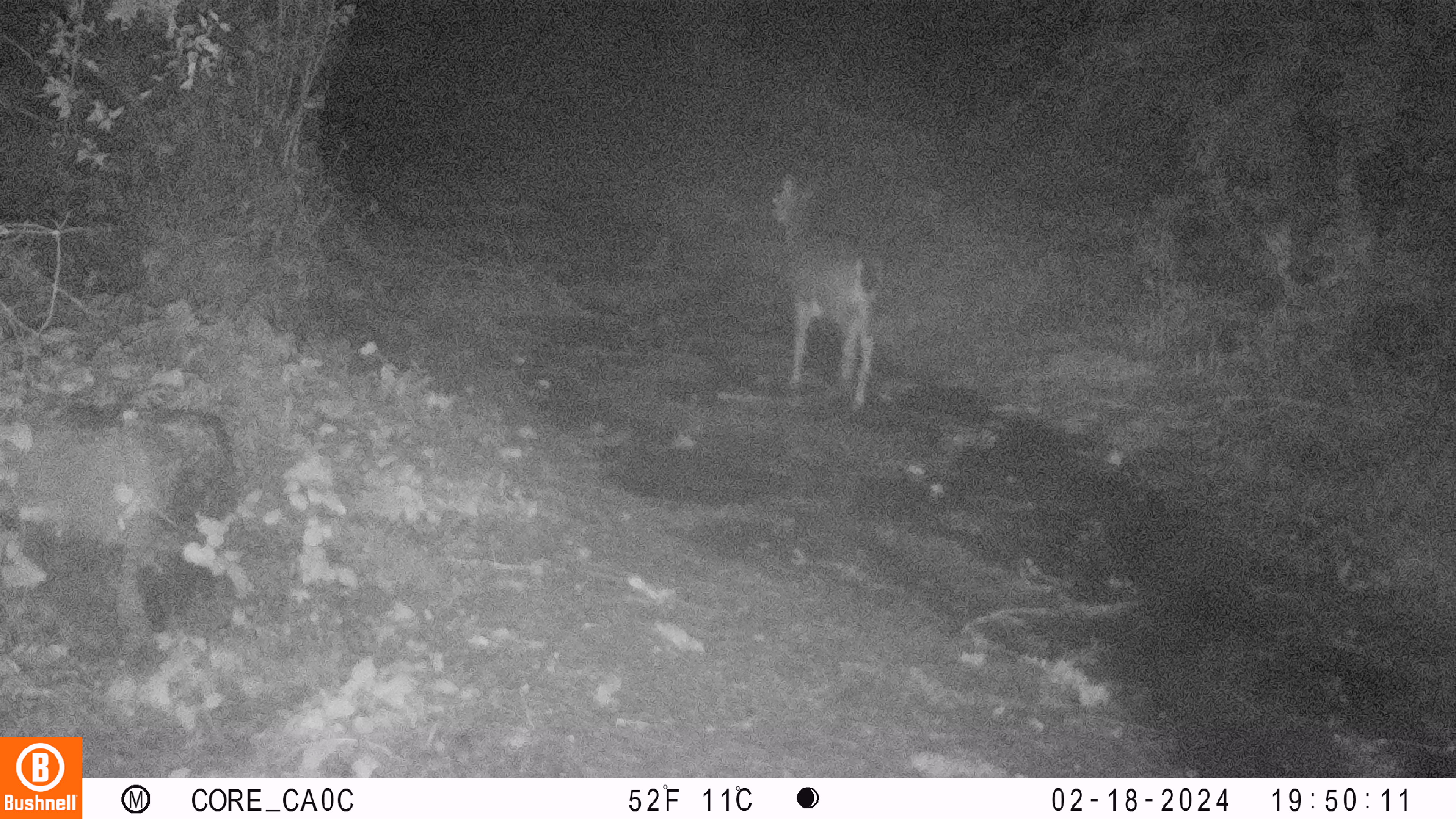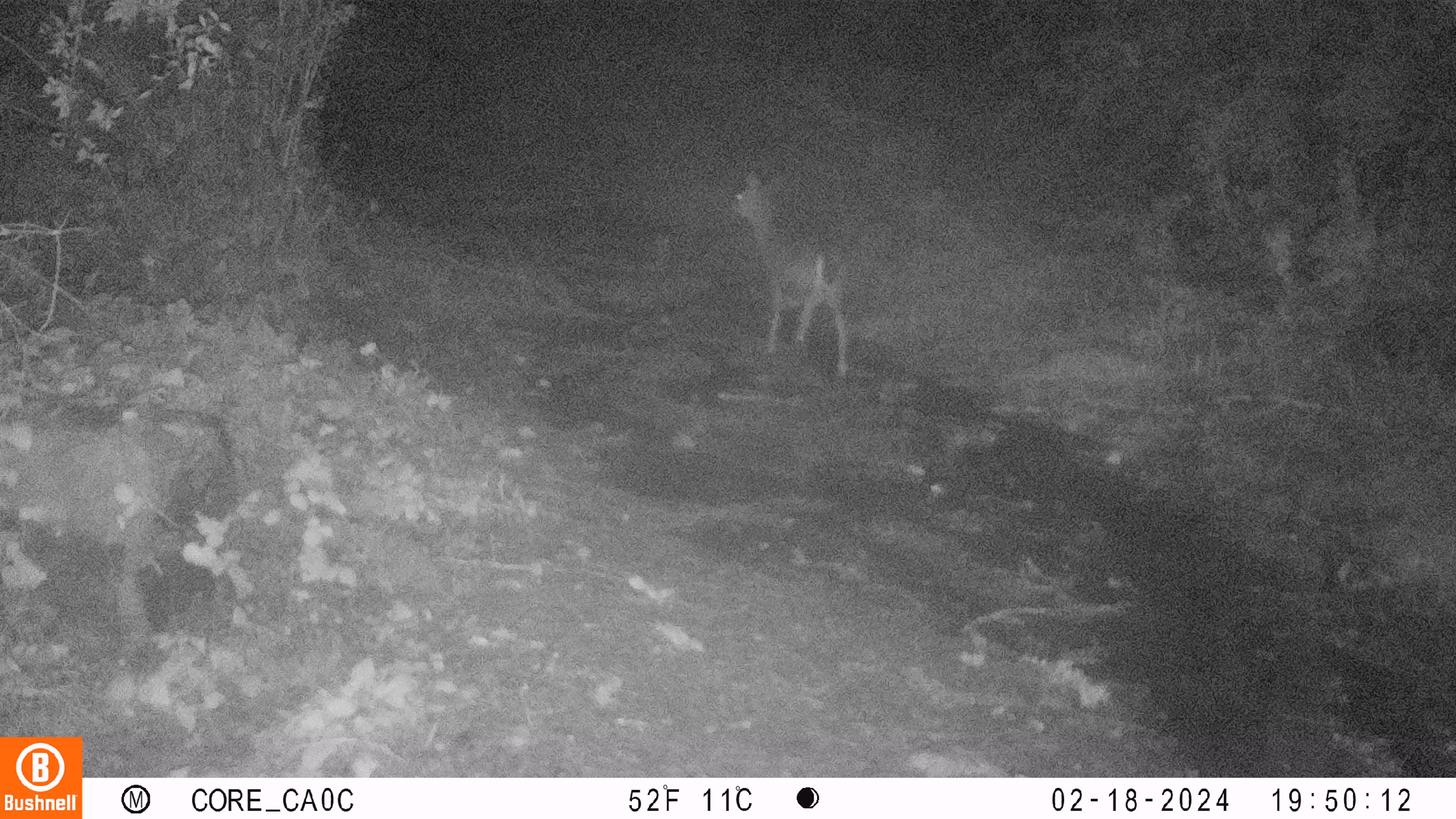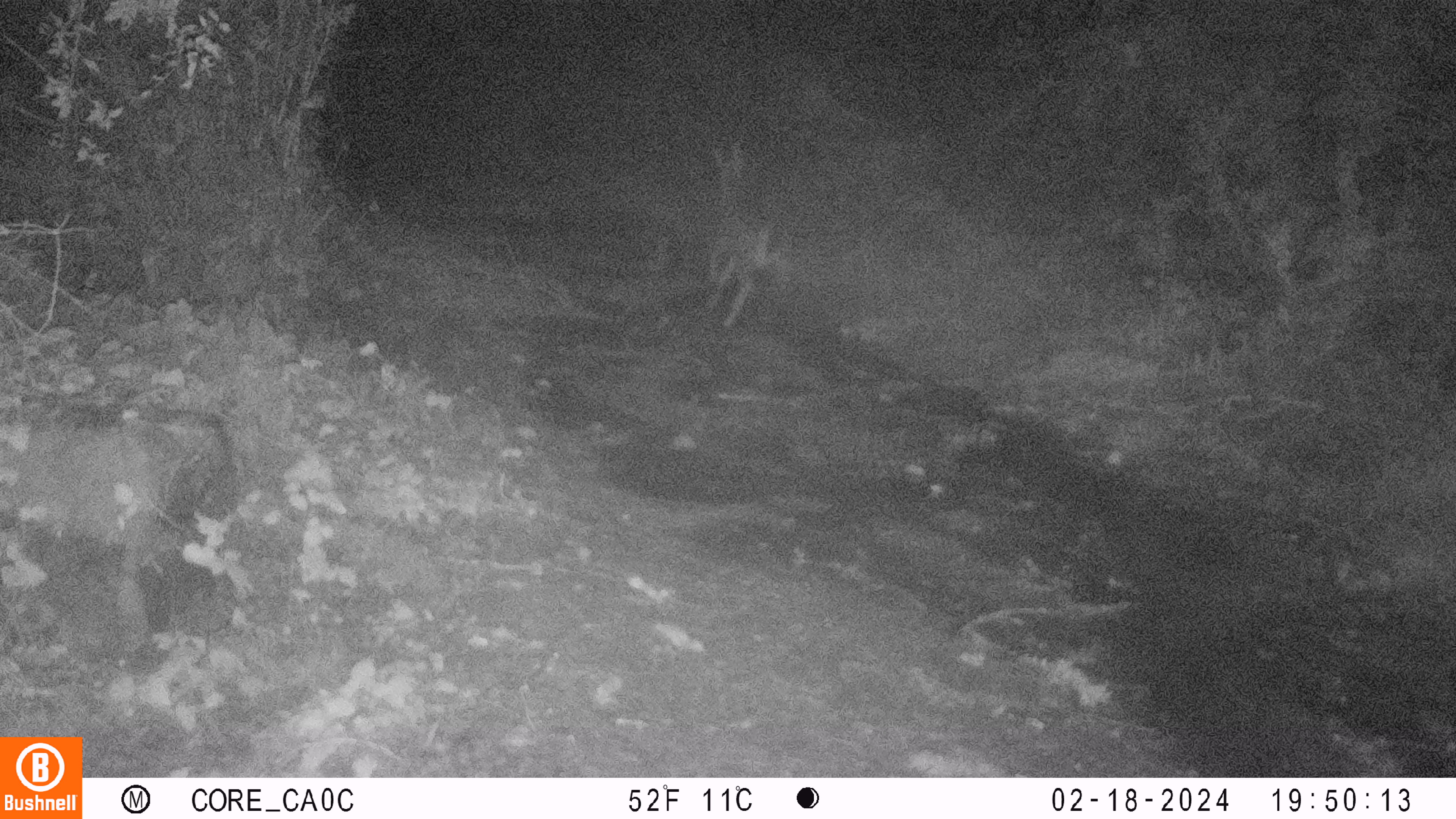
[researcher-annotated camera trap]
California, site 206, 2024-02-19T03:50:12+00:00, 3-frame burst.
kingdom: Animalia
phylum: Chordata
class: Mammalia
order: Artiodactyla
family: Cervidae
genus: Odocoileus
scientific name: Odocoileus hemionus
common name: mule deer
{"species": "mule deer (Odocoileus hemionus)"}